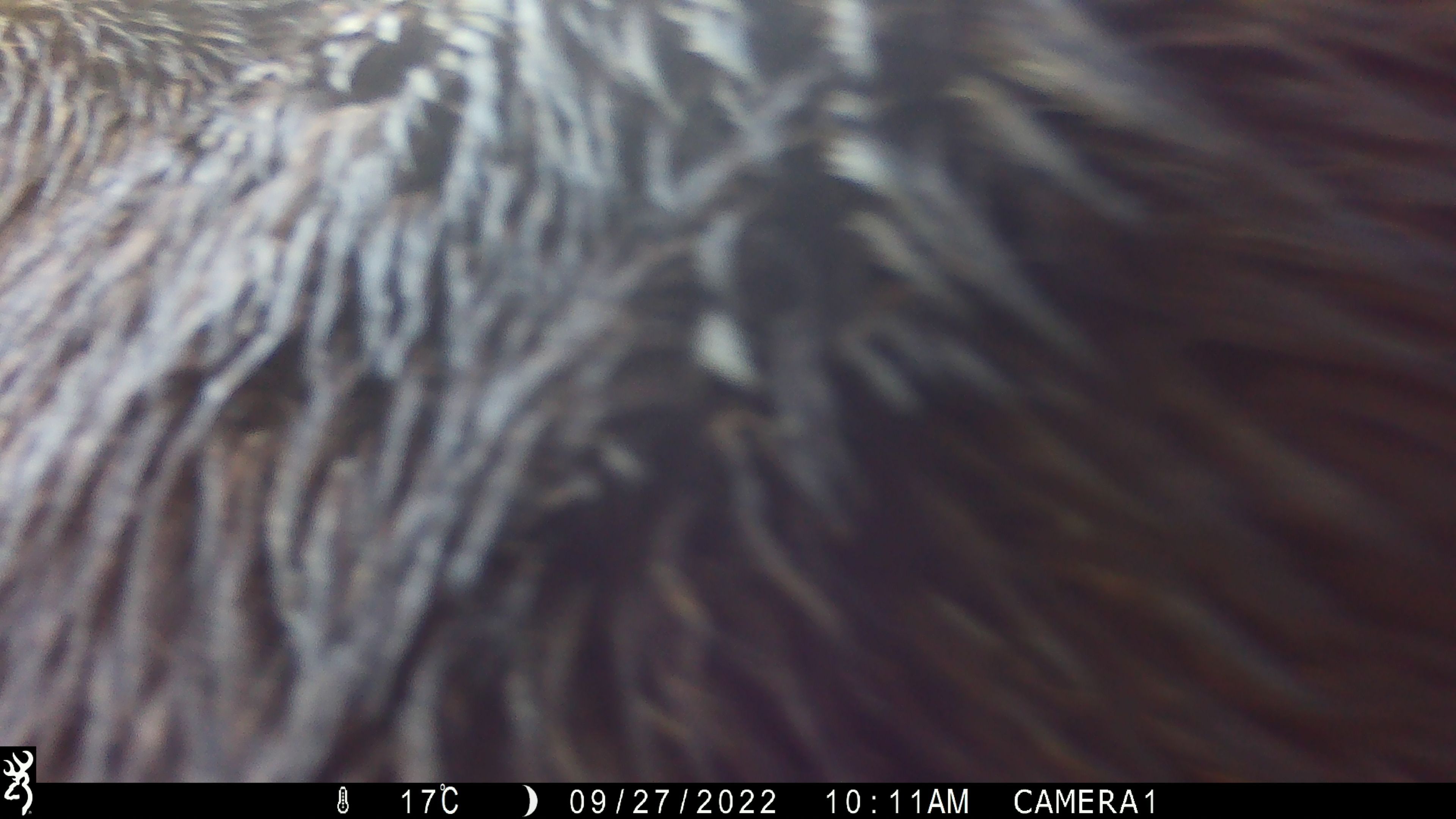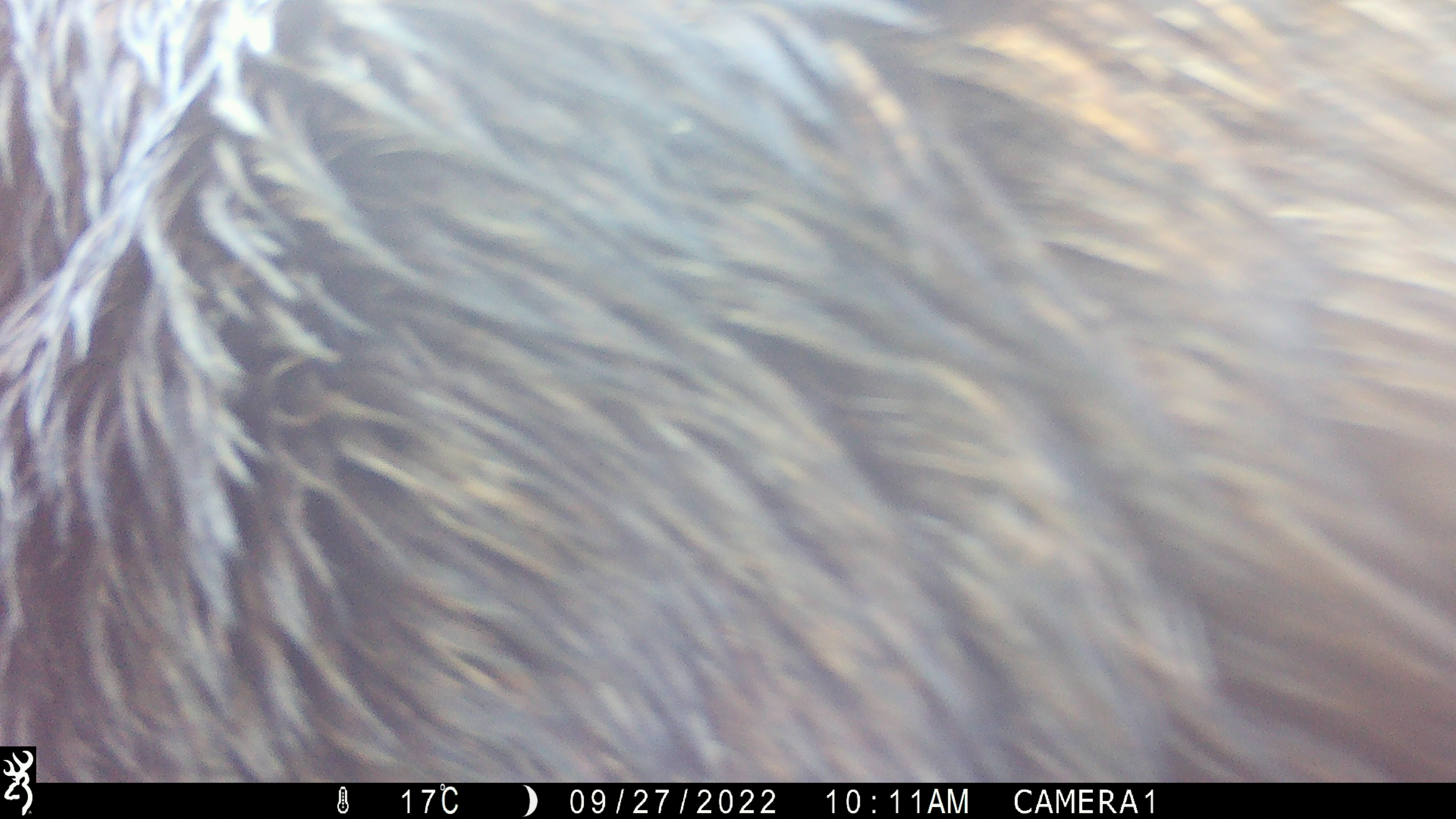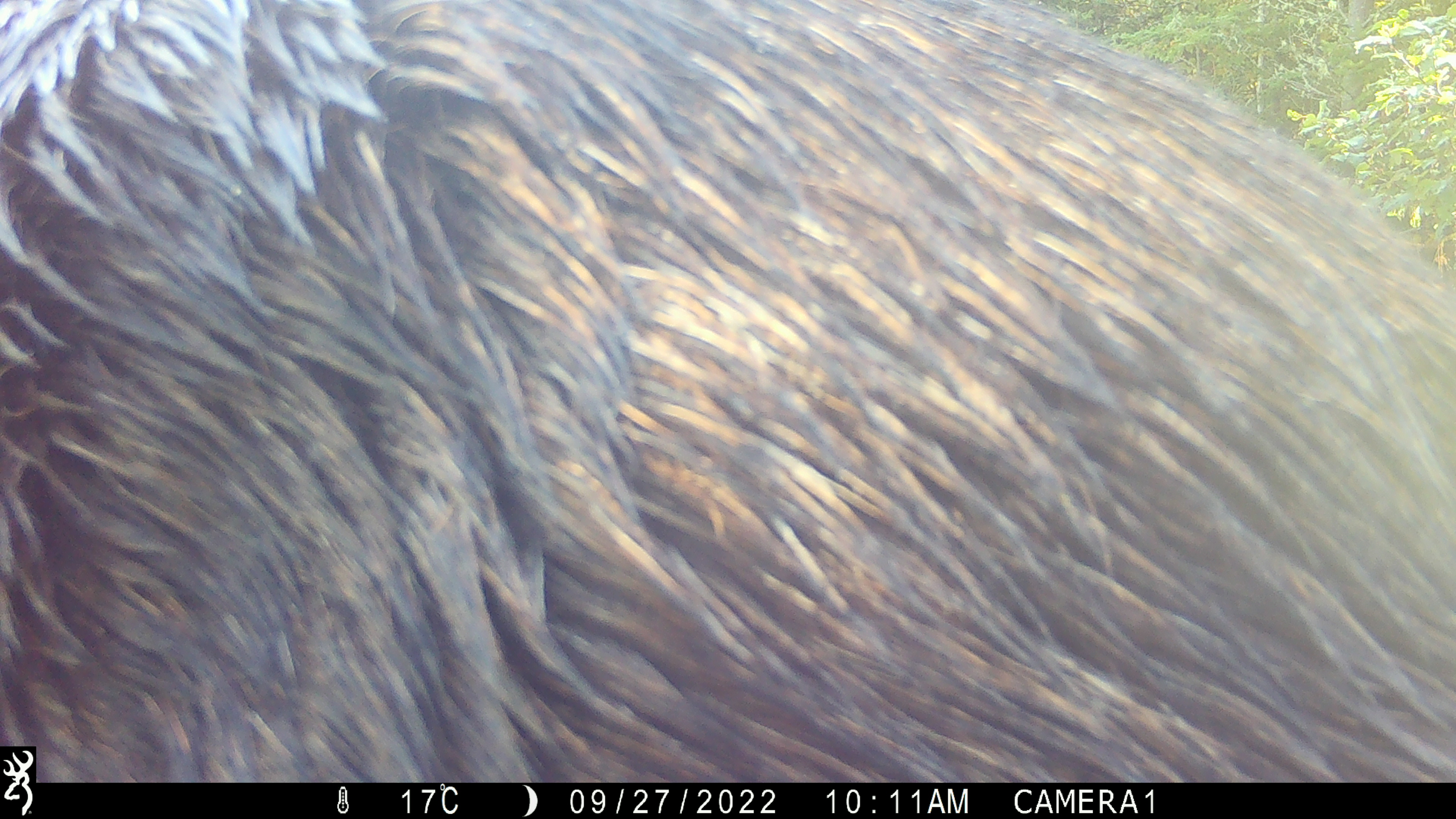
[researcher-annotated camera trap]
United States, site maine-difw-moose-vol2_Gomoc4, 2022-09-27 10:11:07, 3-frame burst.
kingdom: Animalia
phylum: Chordata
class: Mammalia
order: Artiodactyla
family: Cervidae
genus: Alces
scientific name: Alces alces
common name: moose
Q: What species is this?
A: Moose (Alces alces).